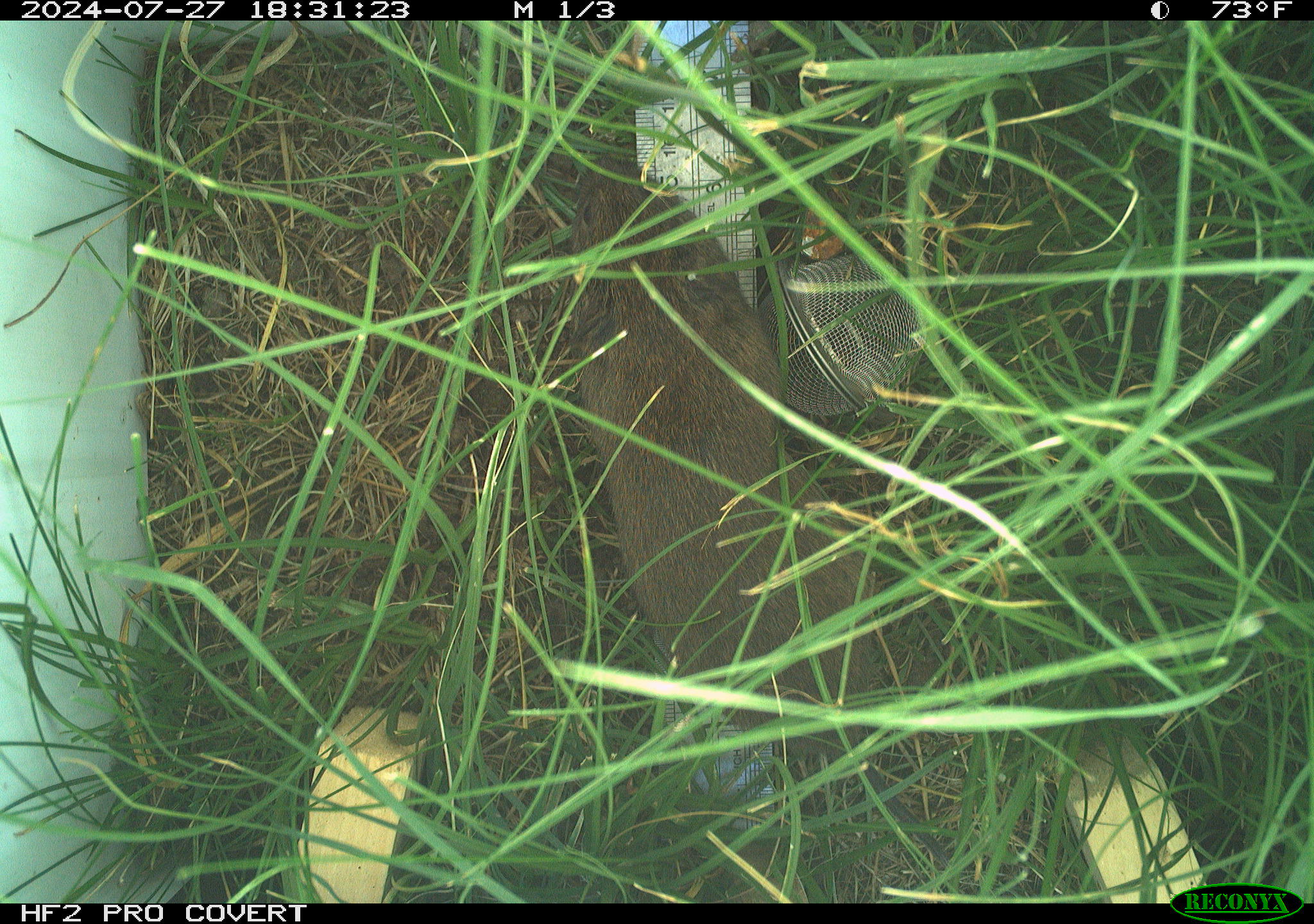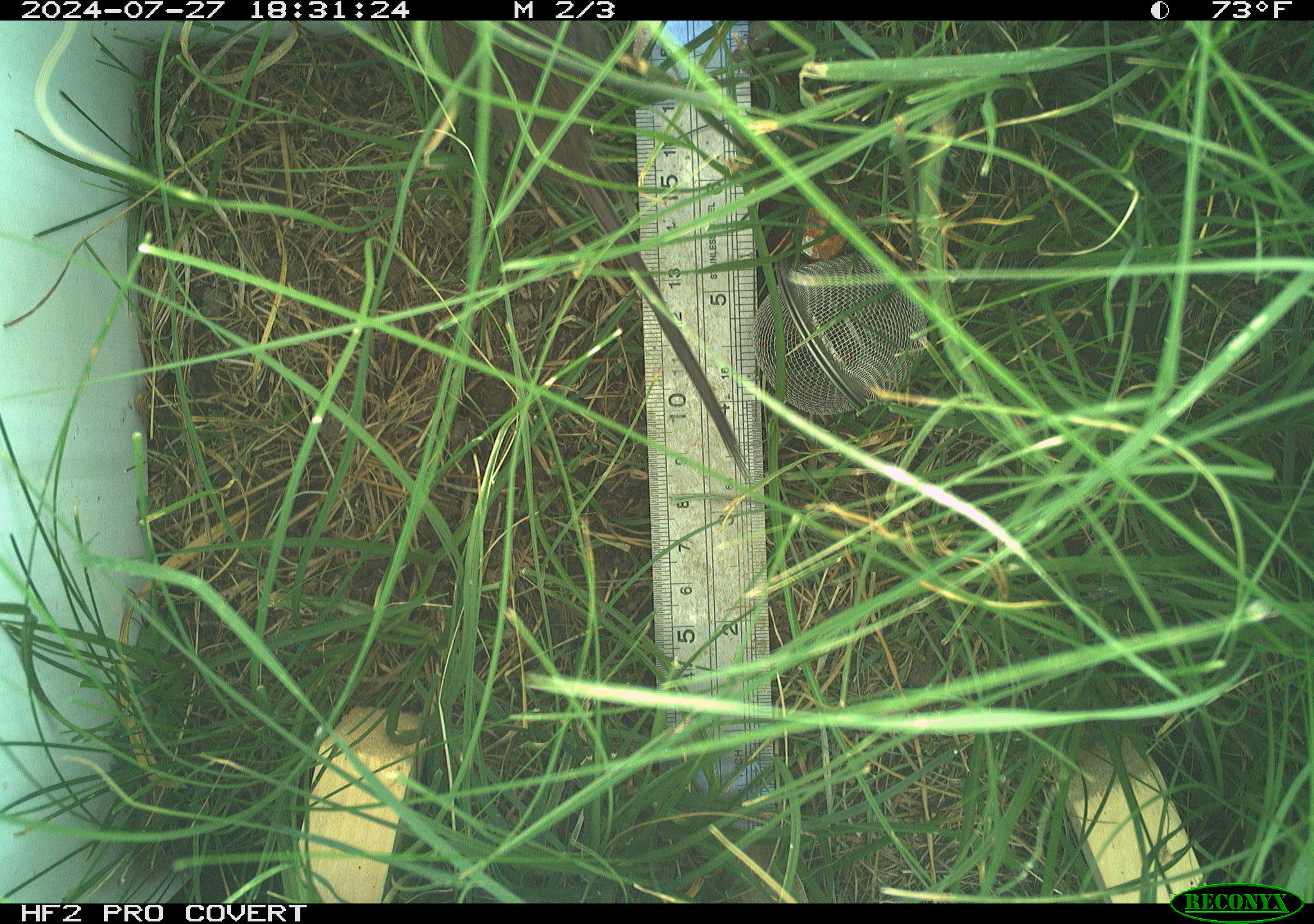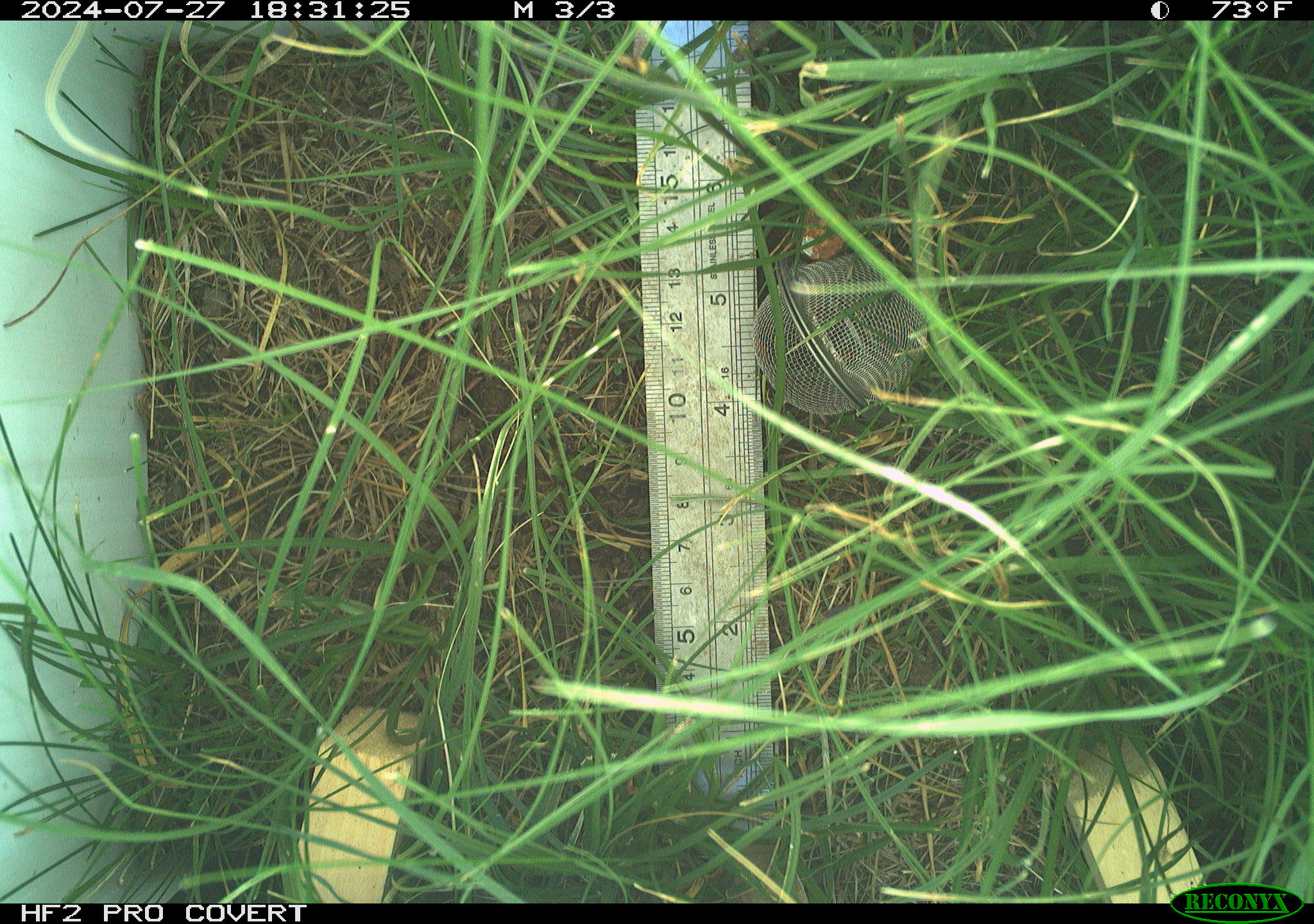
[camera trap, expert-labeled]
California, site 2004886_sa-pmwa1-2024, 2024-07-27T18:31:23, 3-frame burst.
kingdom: Animalia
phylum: Chordata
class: Mammalia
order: Rodentia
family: Cricetidae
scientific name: Arvicolinae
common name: voles, lemmings, and muskrats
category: arvicolinae subfamily